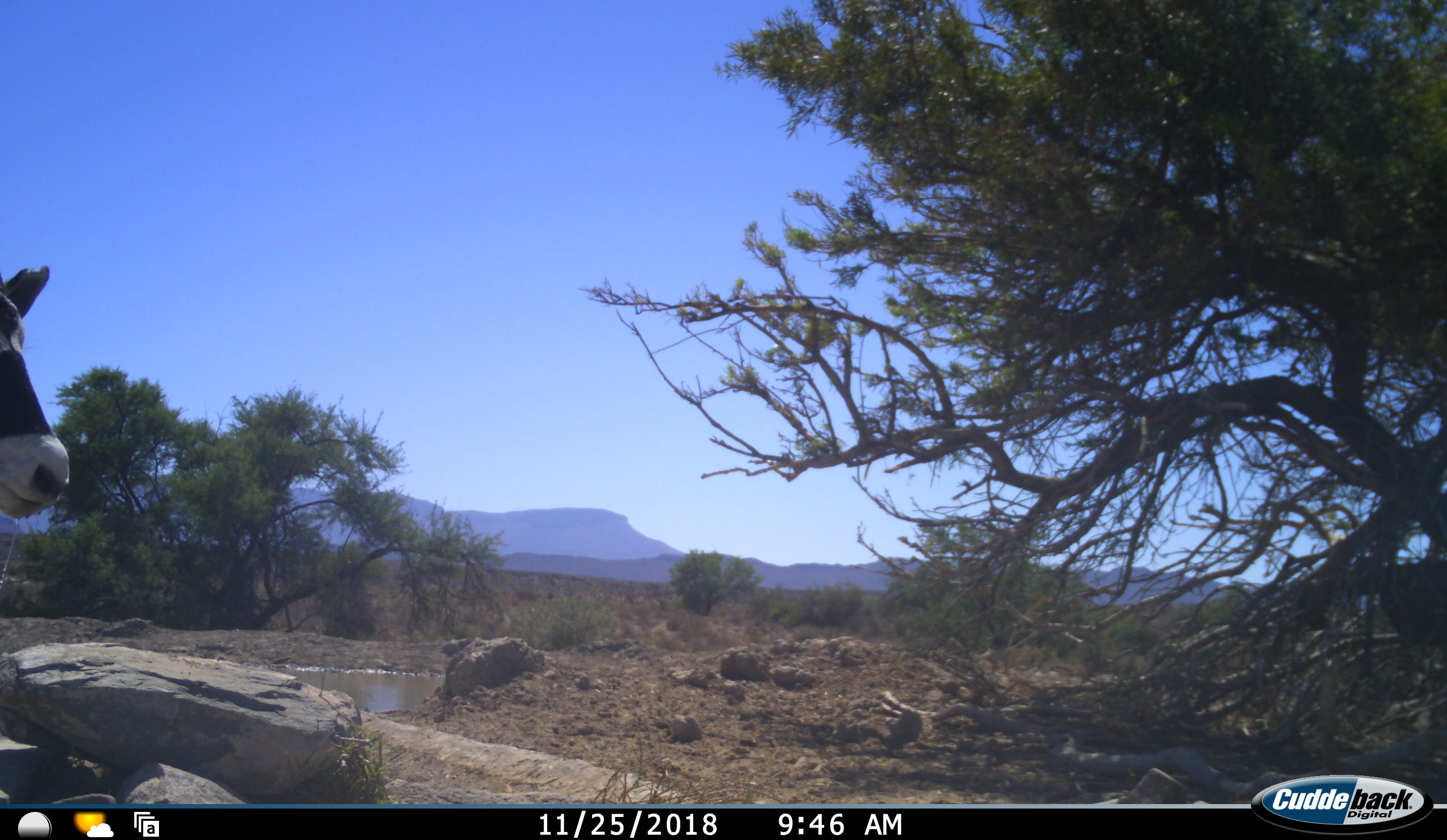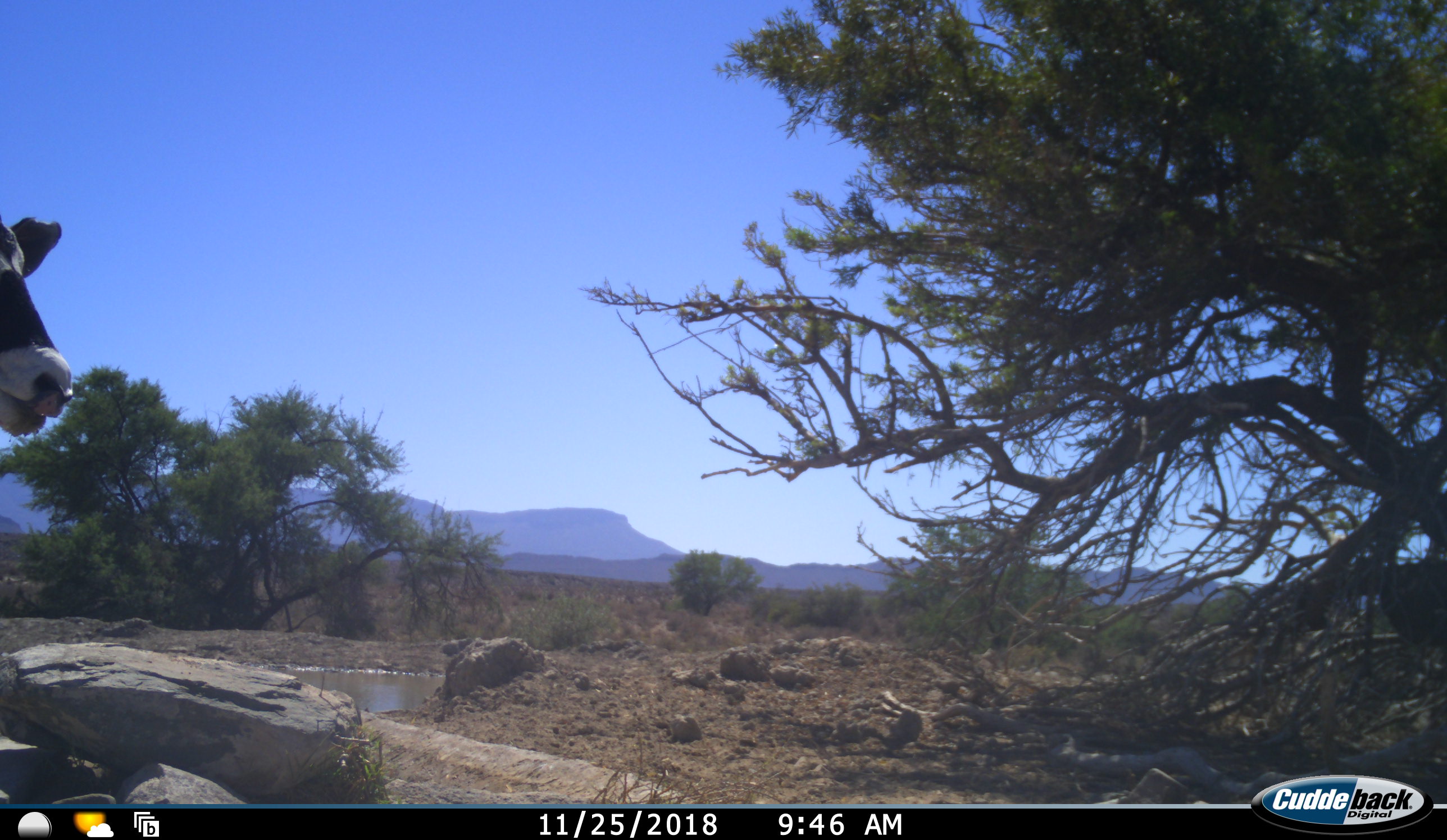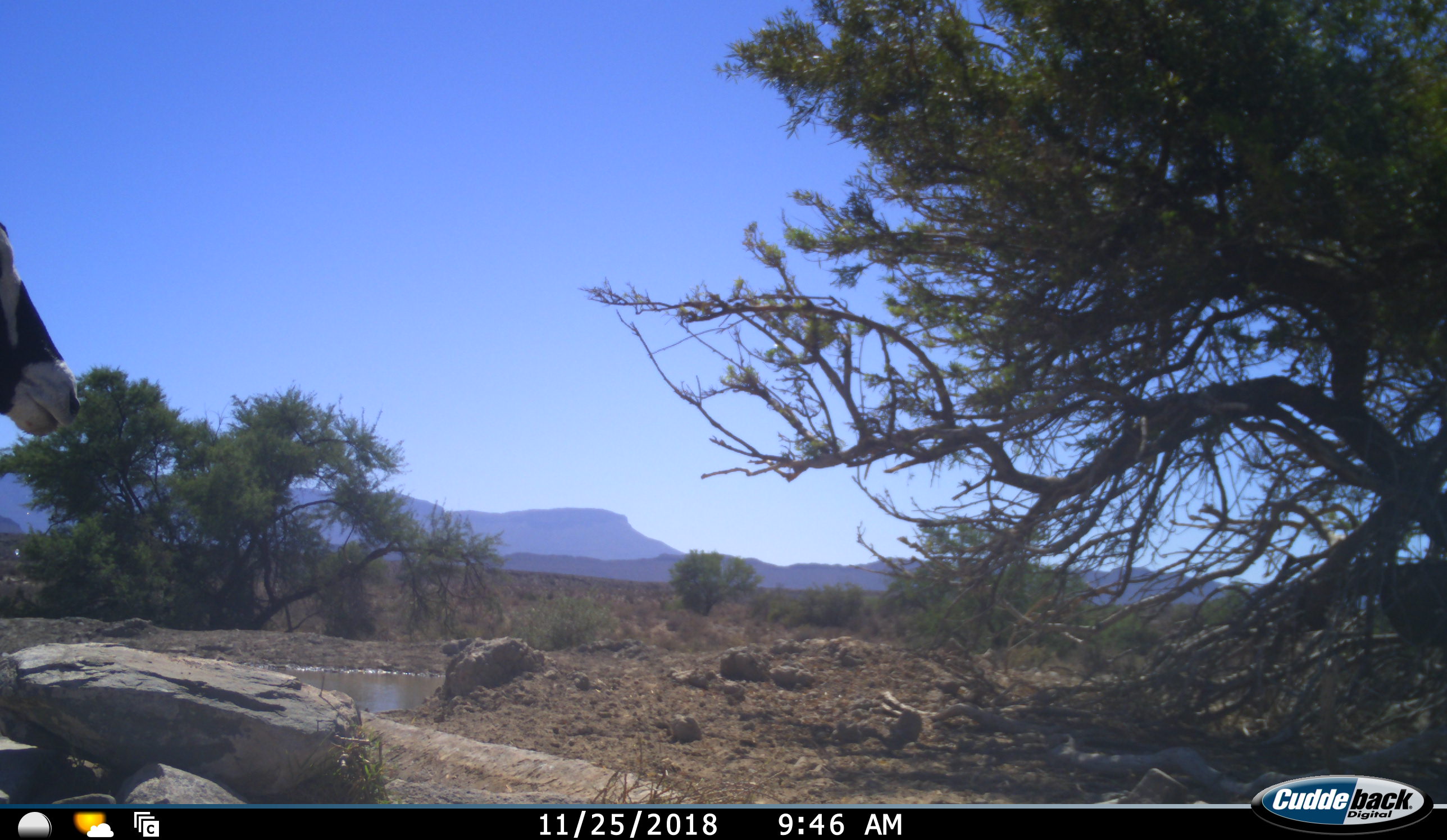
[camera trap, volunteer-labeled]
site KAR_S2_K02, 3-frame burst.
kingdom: Animalia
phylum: Chordata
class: Mammalia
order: Artiodactyla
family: Bovidae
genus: Oryx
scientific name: Oryx gazella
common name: gemsbok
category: oryx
Oryx (gemsbok) (Oryx gazella), count 1. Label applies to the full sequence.